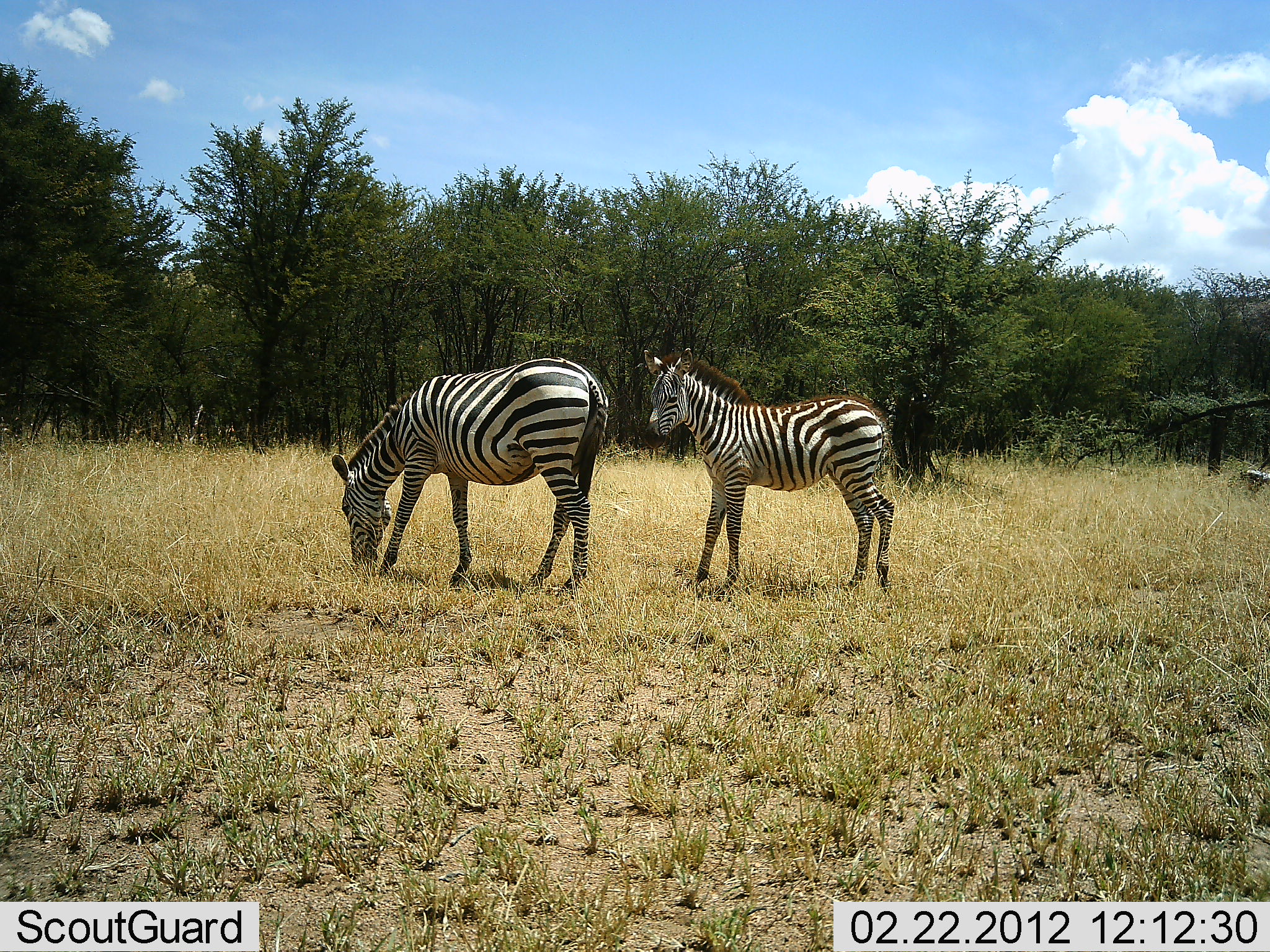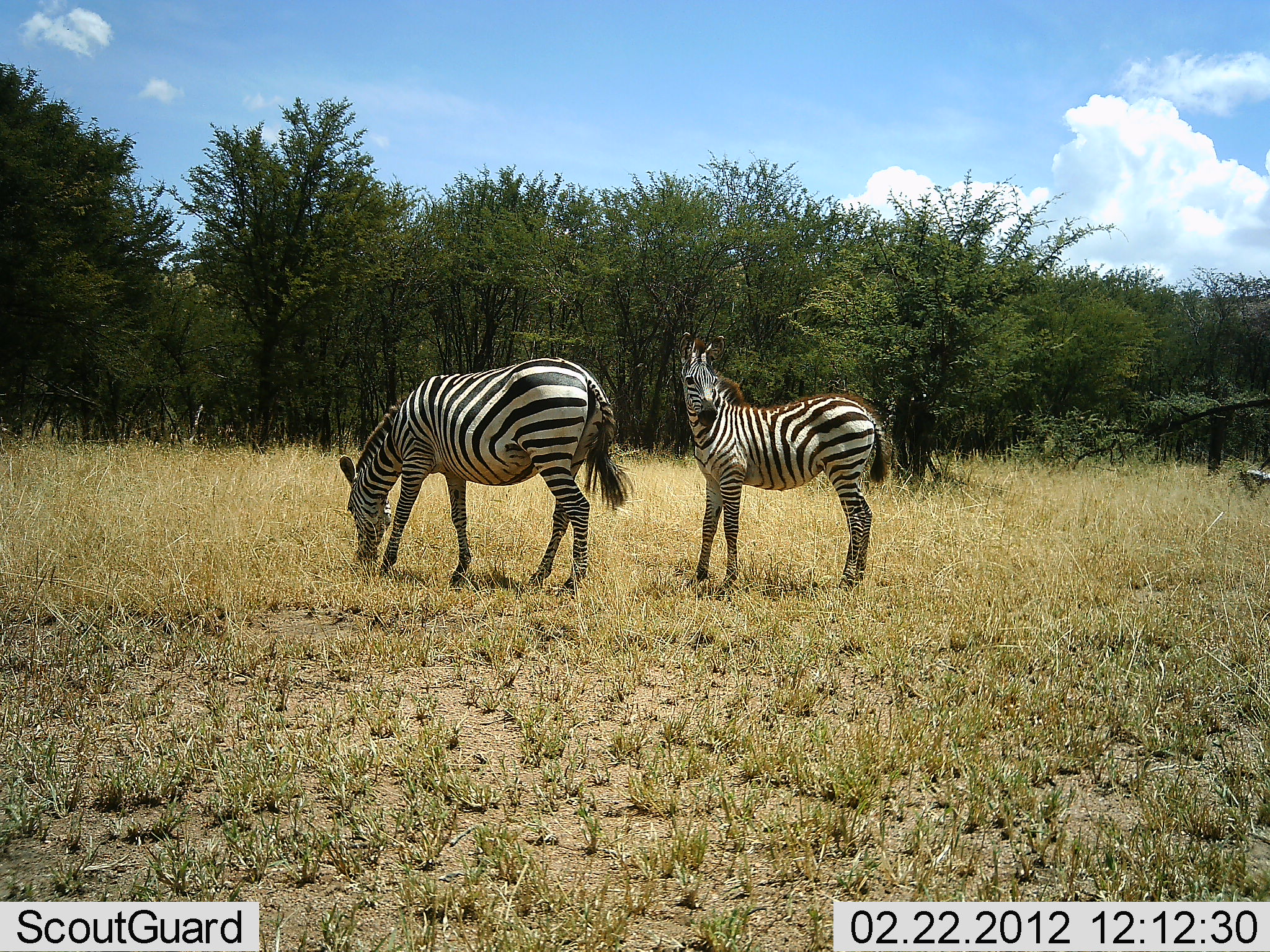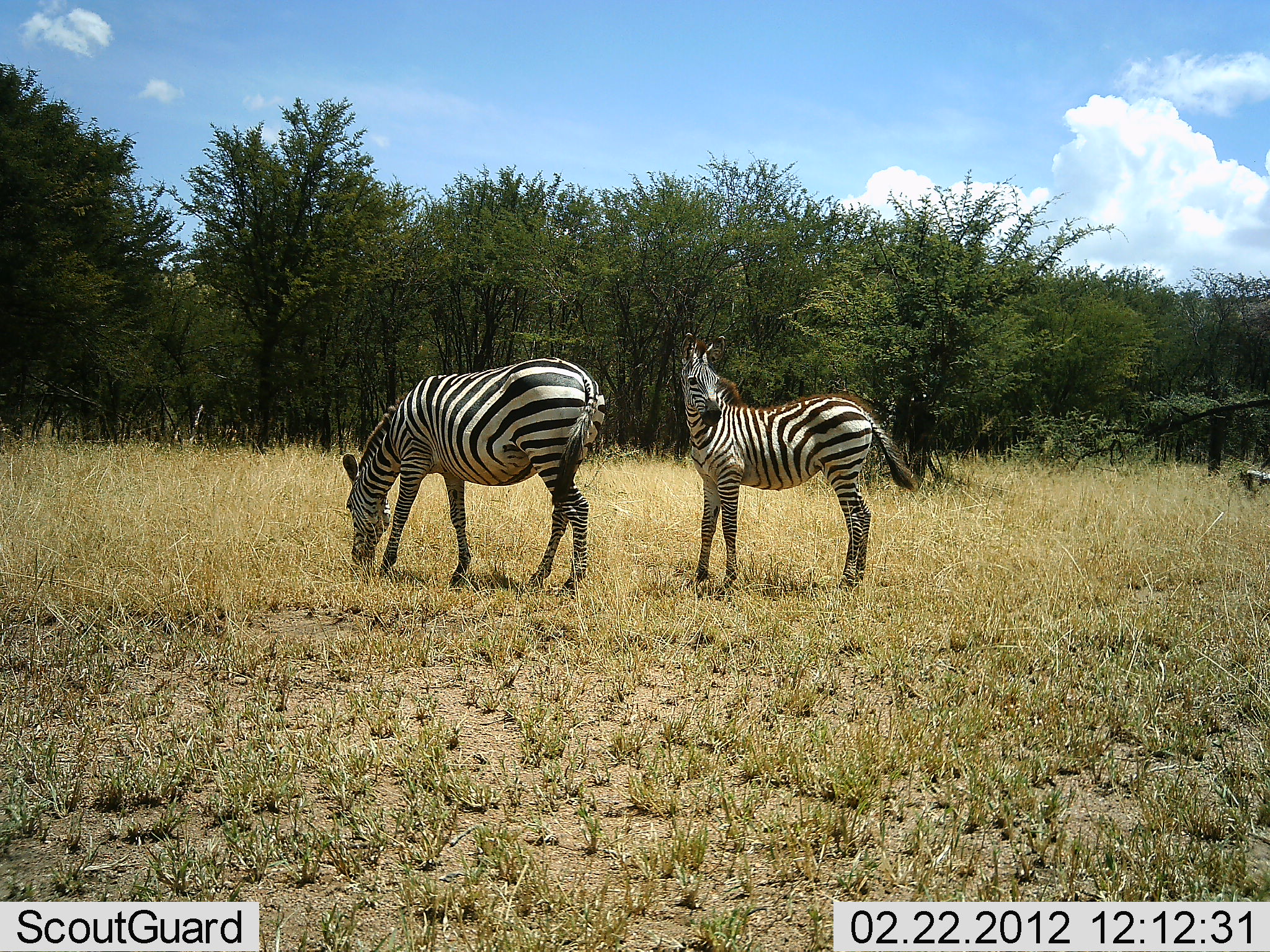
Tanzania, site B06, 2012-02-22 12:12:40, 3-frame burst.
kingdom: Animalia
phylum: Chordata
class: Mammalia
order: Perissodactyla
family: Equidae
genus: Equus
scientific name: Equus quagga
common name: plains zebra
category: zebra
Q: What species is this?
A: Zebra (plains zebra) (Equus quagga).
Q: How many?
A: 2.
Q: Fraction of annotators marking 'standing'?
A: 90%.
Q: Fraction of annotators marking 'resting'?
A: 0%.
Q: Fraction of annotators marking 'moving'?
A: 0%.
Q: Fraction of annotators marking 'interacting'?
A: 0%.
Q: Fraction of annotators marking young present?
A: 52%.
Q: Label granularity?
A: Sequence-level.